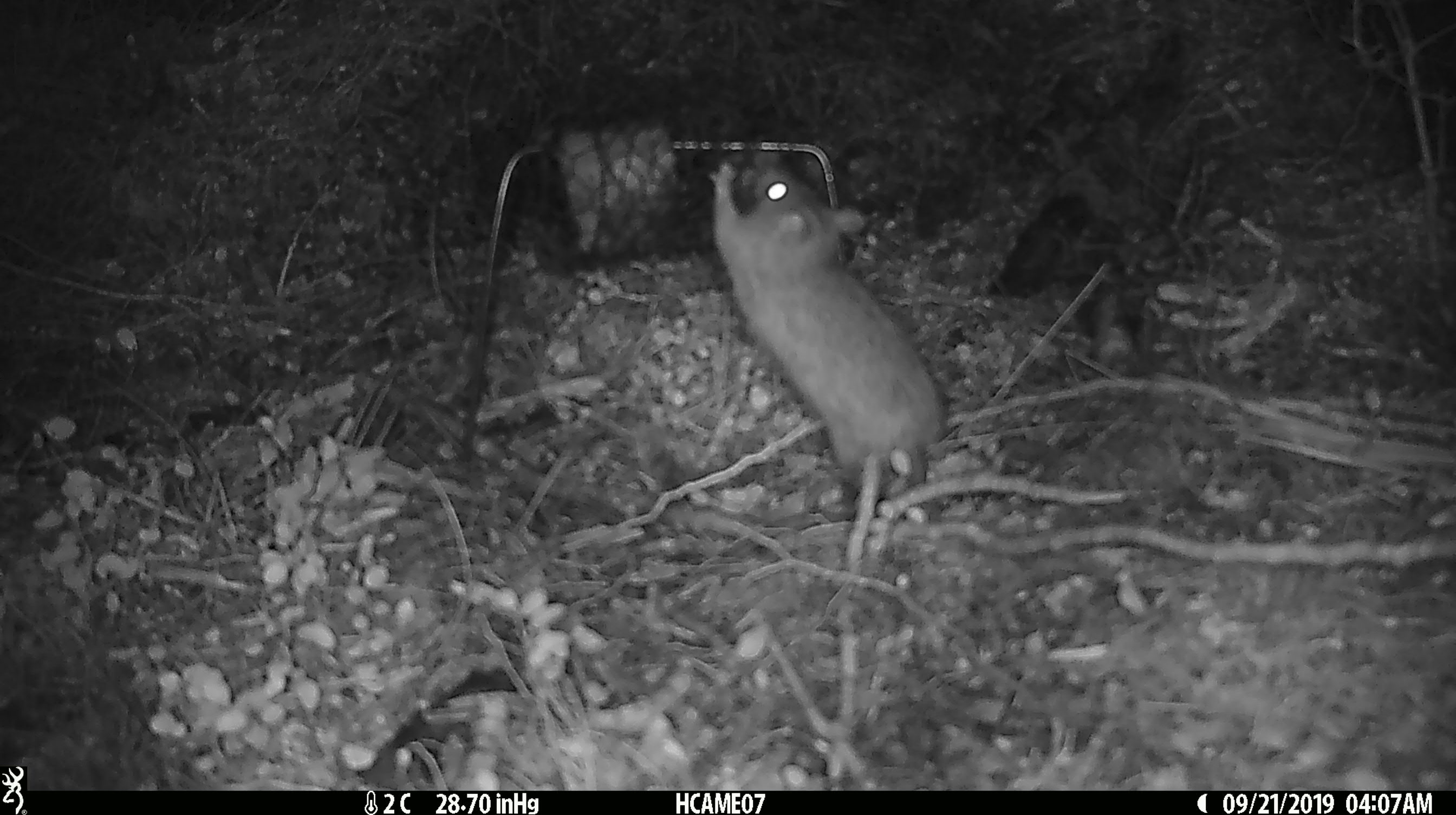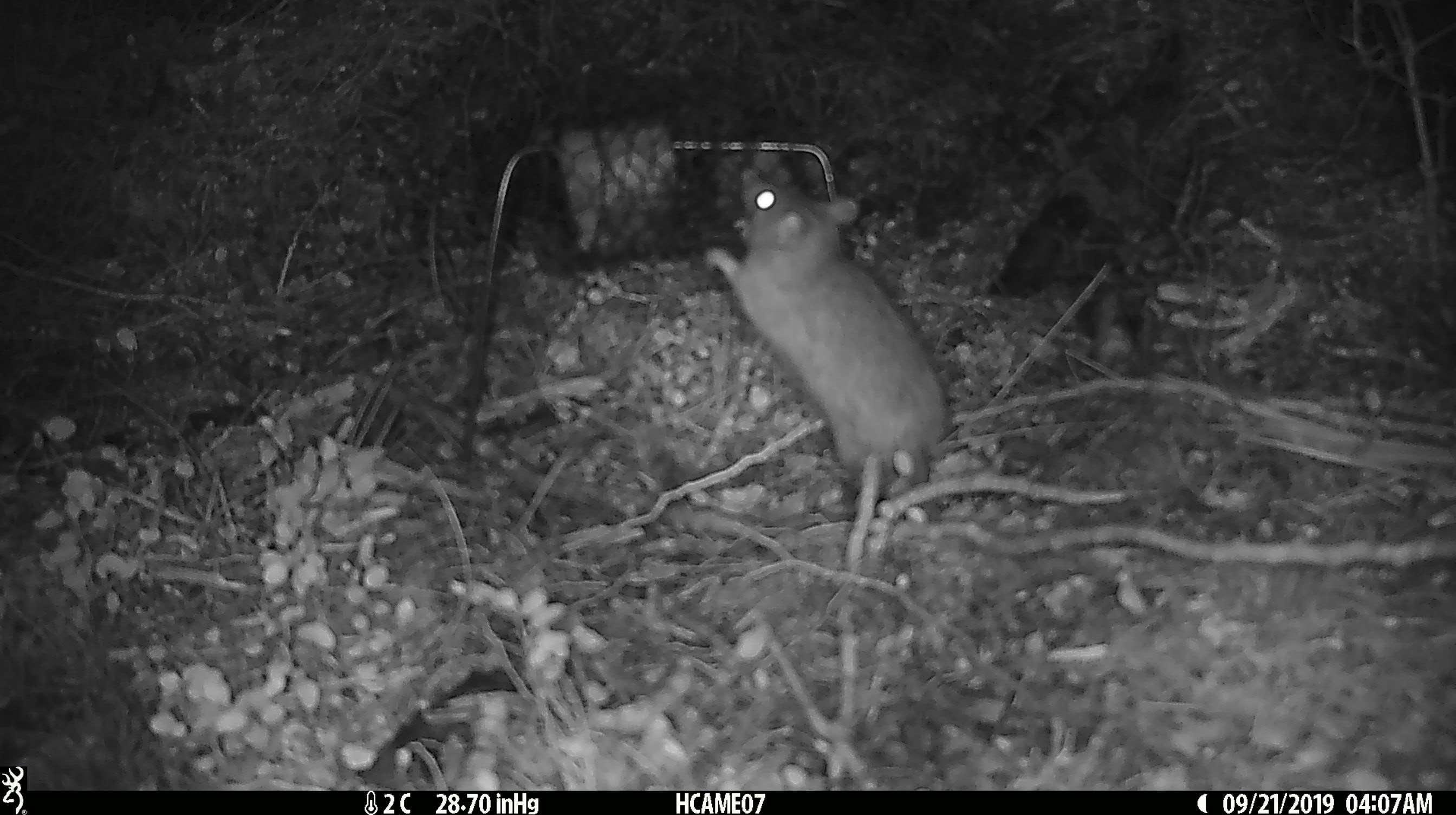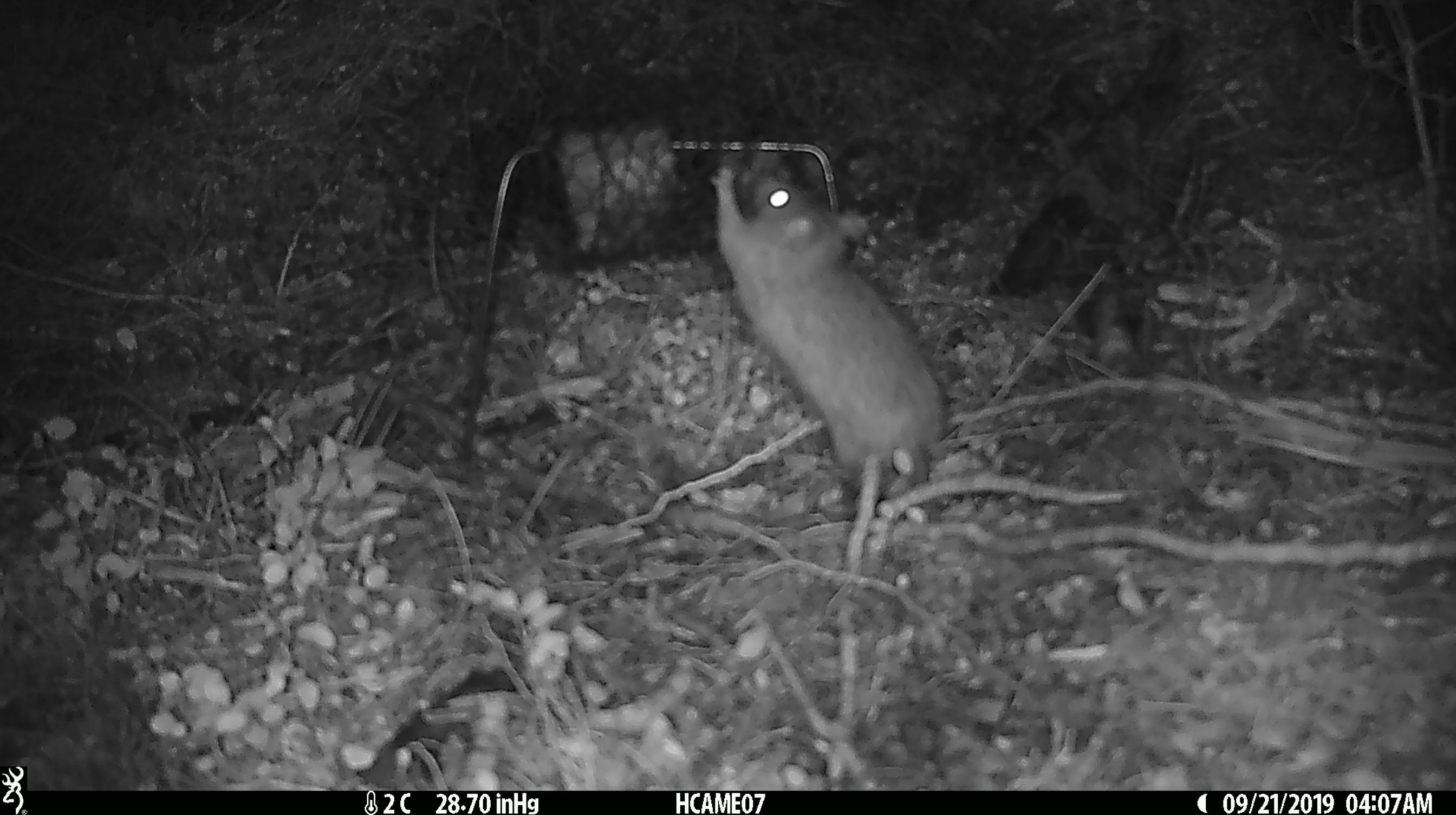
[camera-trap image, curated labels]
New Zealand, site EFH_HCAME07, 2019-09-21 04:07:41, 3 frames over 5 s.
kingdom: Animalia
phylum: Chordata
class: Mammalia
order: Rodentia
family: Muridae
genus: Rattus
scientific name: Rattus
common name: rat